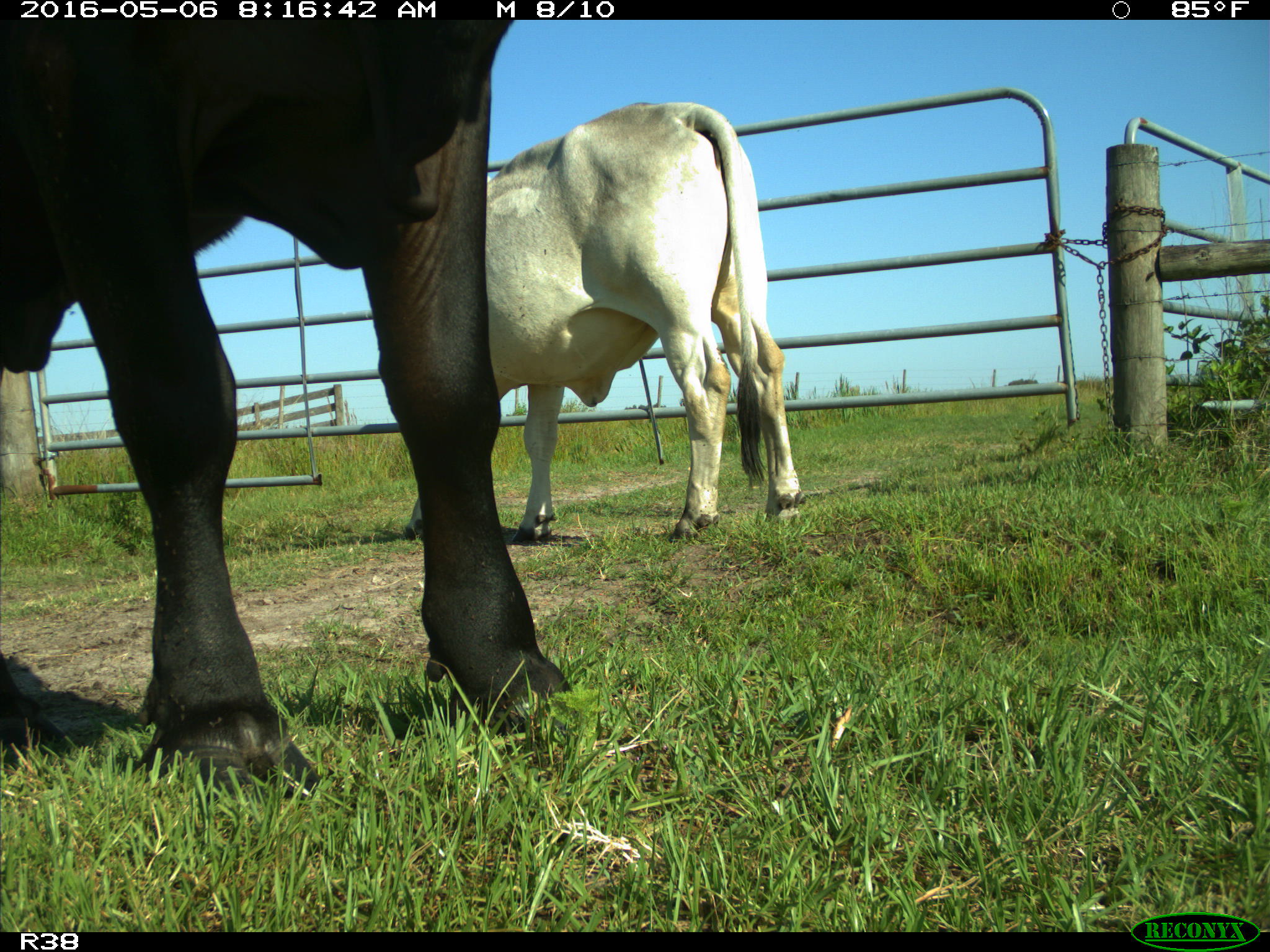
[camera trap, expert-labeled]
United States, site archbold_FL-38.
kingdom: Animalia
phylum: Chordata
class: Mammalia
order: Artiodactyla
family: Bovidae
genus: Bos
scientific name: Bos taurus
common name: domestic cow